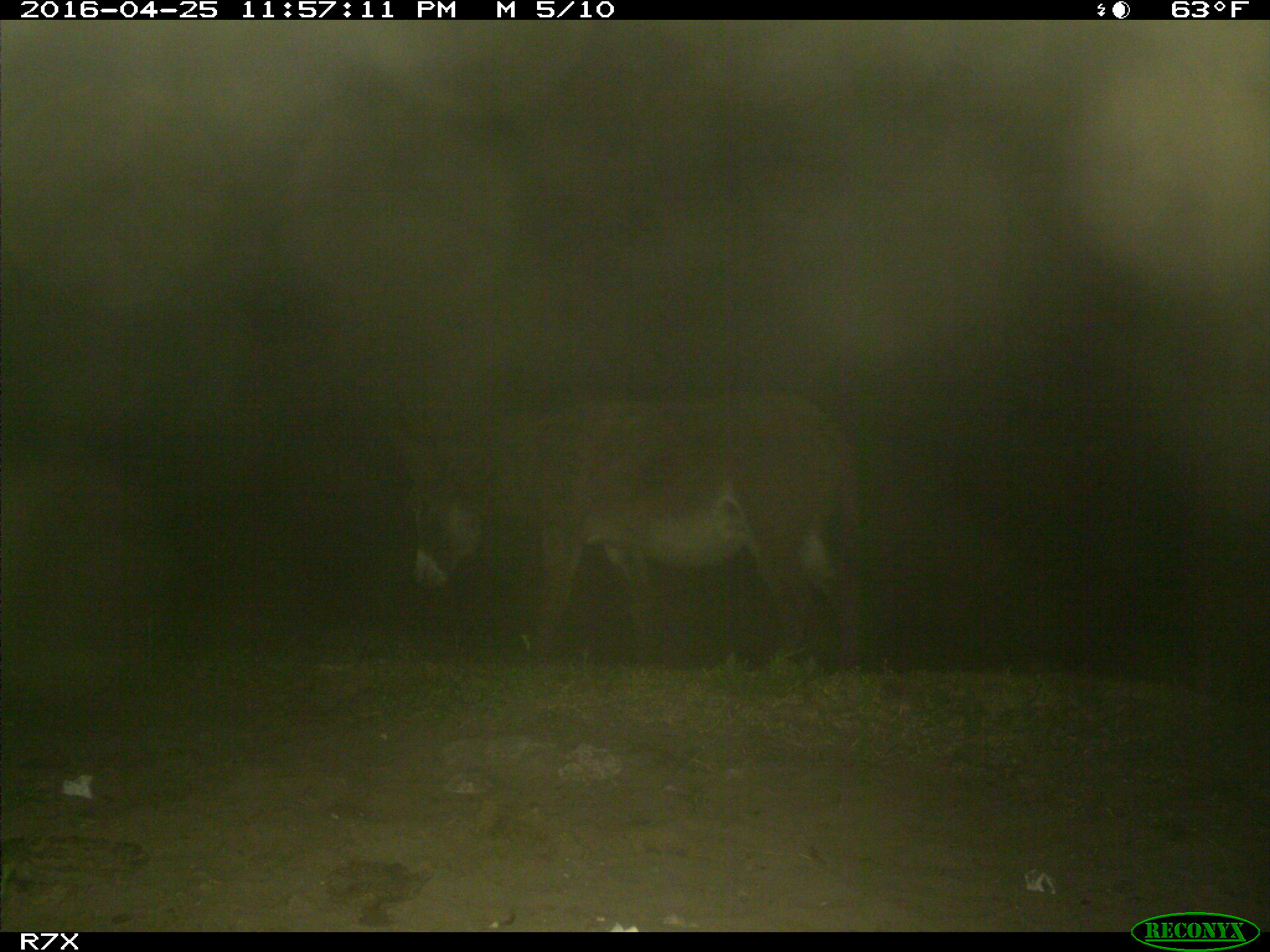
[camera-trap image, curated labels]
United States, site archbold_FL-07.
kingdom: Animalia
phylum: Chordata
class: Mammalia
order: Artiodactyla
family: Bovidae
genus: Bos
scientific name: Bos taurus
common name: domestic cow